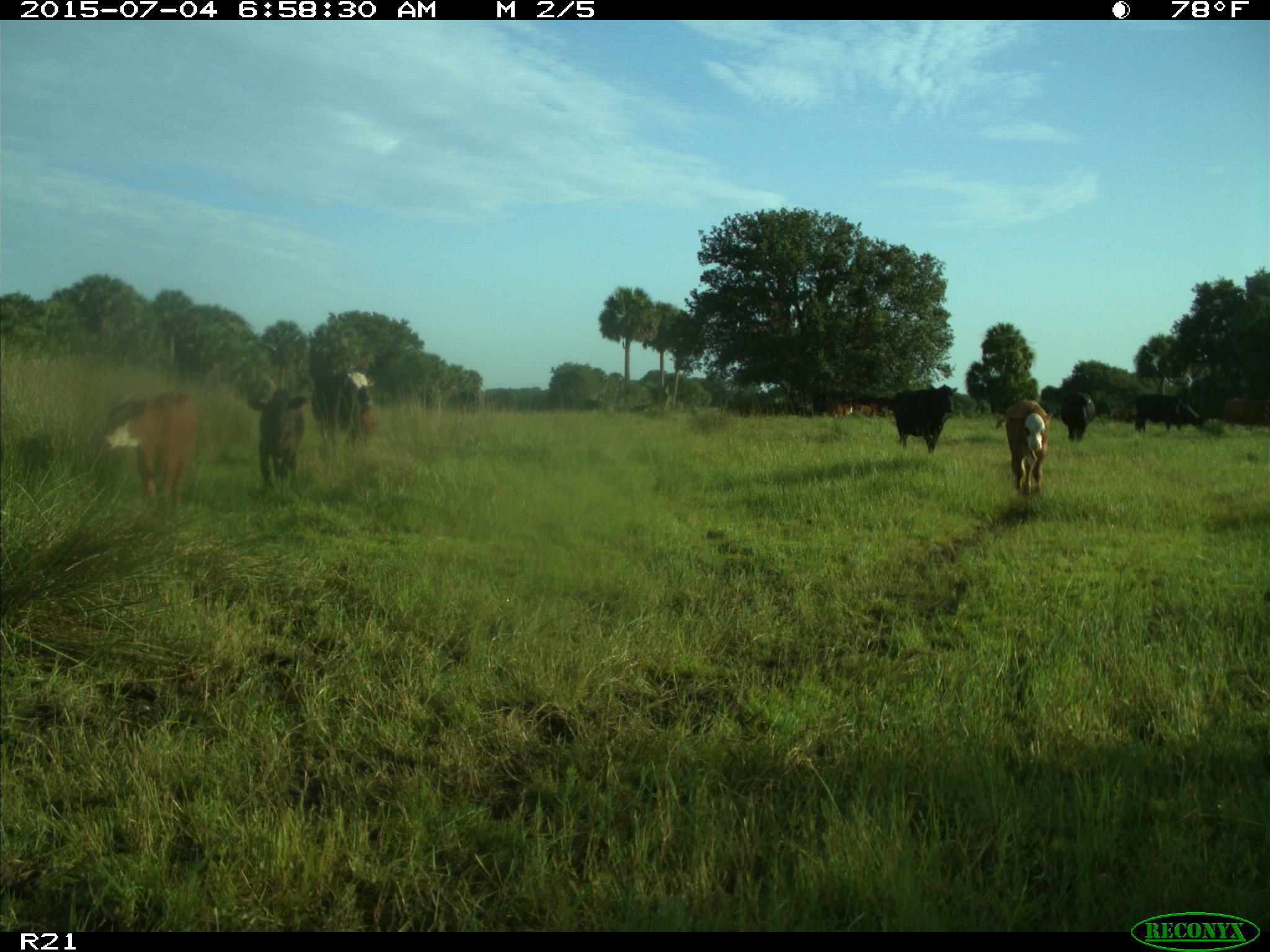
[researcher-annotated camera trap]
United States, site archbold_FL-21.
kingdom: Animalia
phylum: Chordata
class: Mammalia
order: Artiodactyla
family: Bovidae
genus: Bos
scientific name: Bos taurus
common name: domestic cow